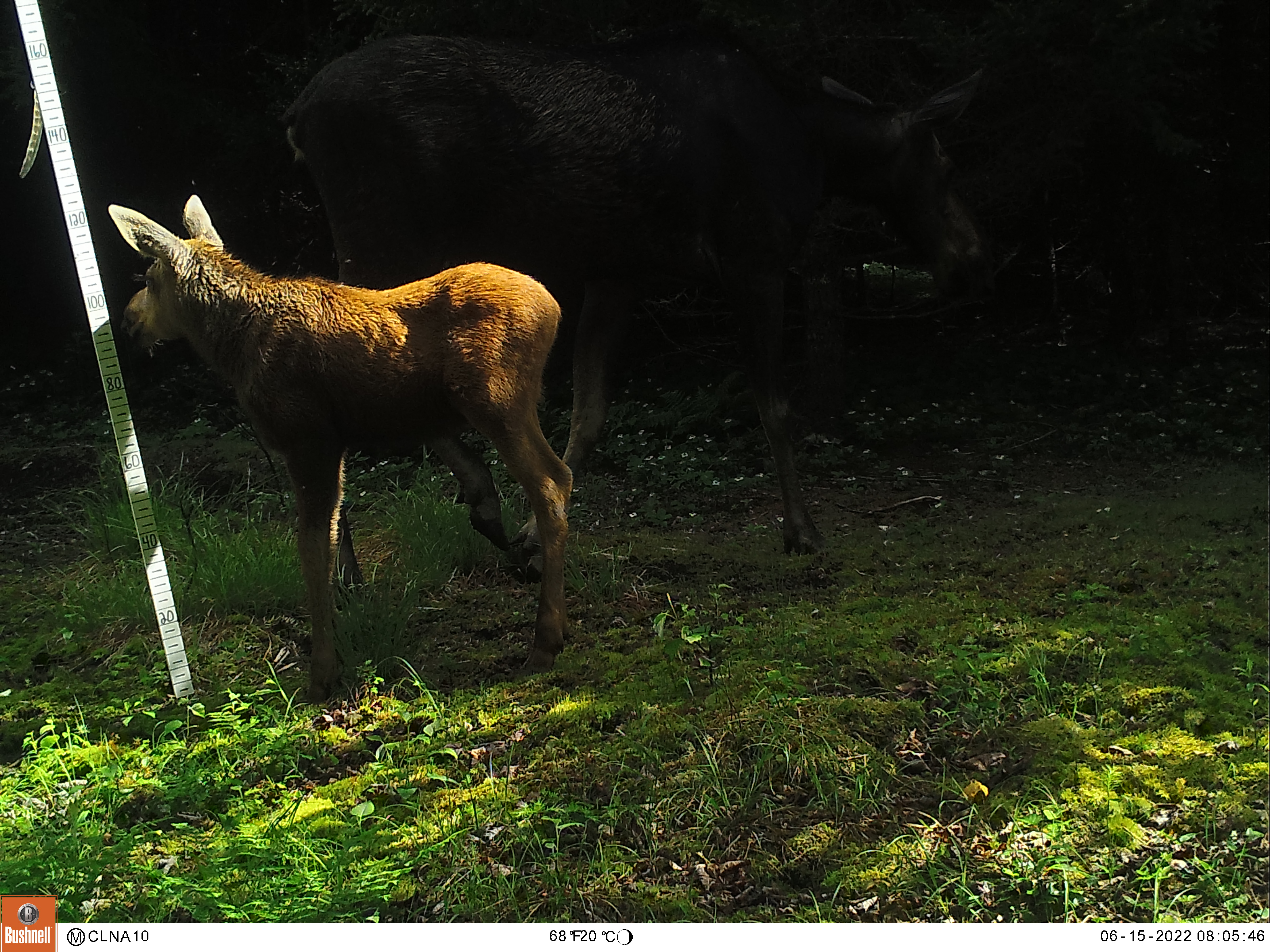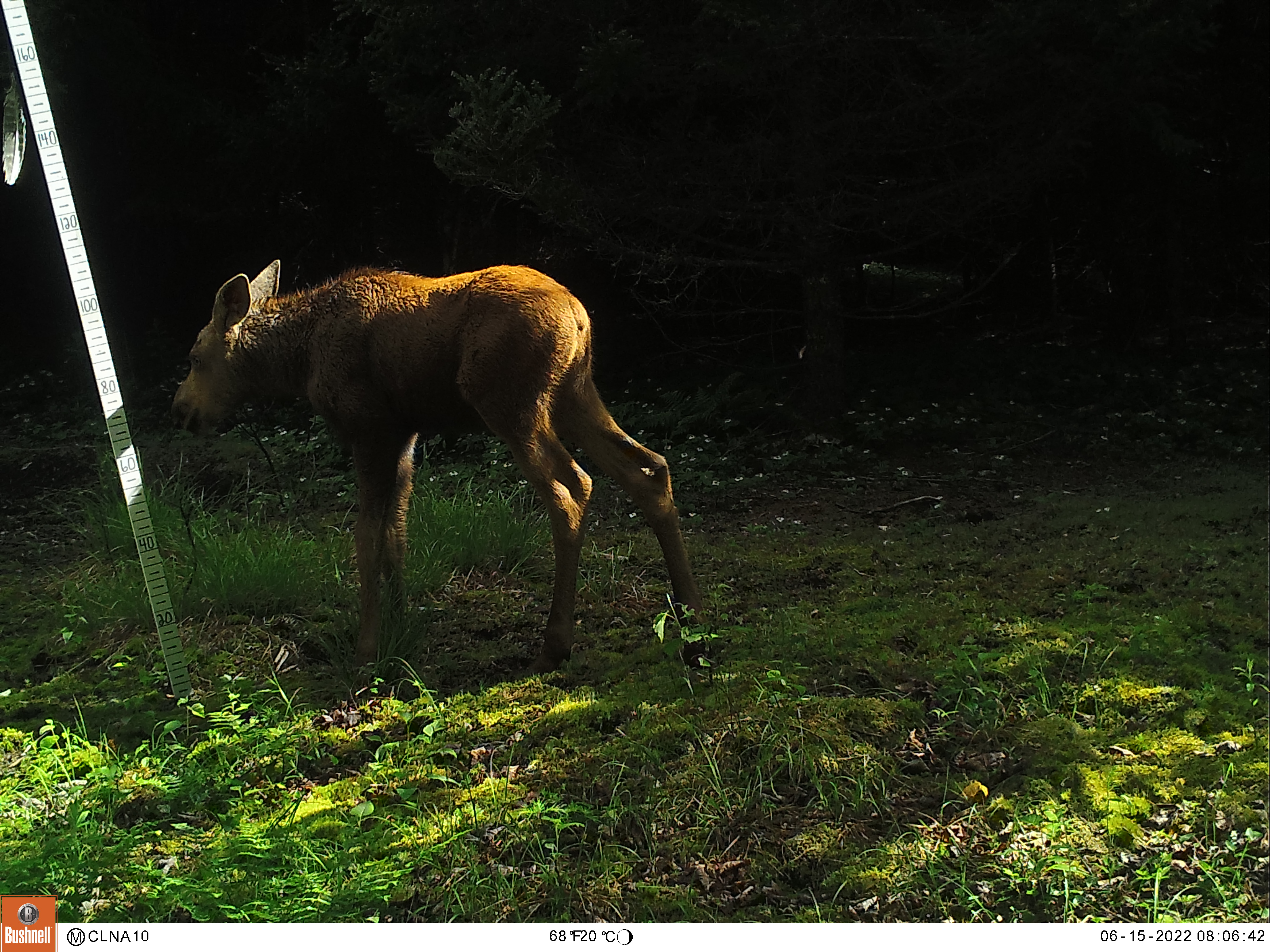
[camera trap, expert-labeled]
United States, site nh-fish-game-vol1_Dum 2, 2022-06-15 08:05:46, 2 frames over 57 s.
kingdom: Animalia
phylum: Chordata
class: Mammalia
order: Artiodactyla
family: Cervidae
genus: Alces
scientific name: Alces alces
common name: moose